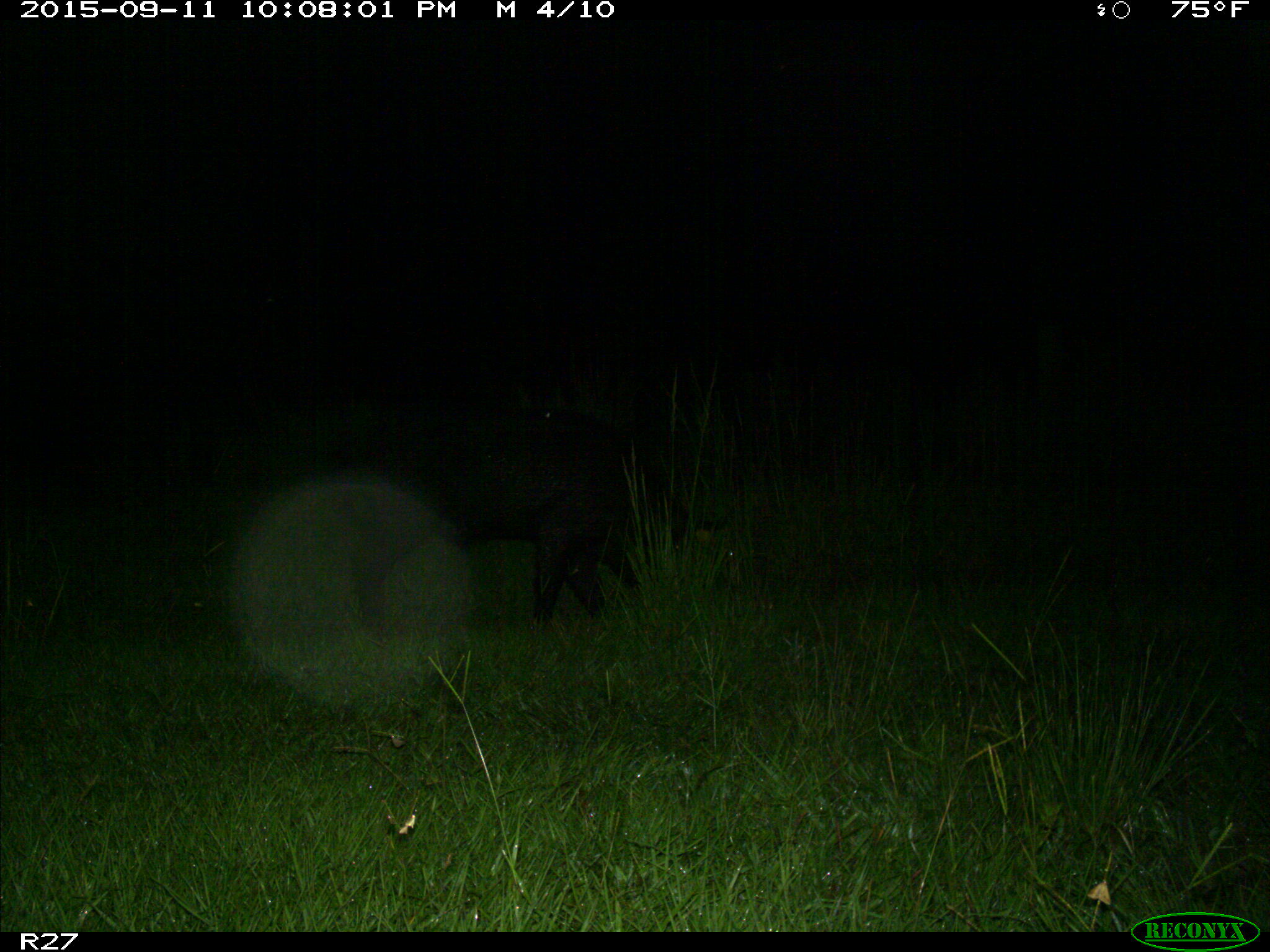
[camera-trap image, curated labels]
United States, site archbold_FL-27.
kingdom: Animalia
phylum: Chordata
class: Mammalia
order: Artiodactyla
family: Suidae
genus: Sus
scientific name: Sus scrofa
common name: wild boar